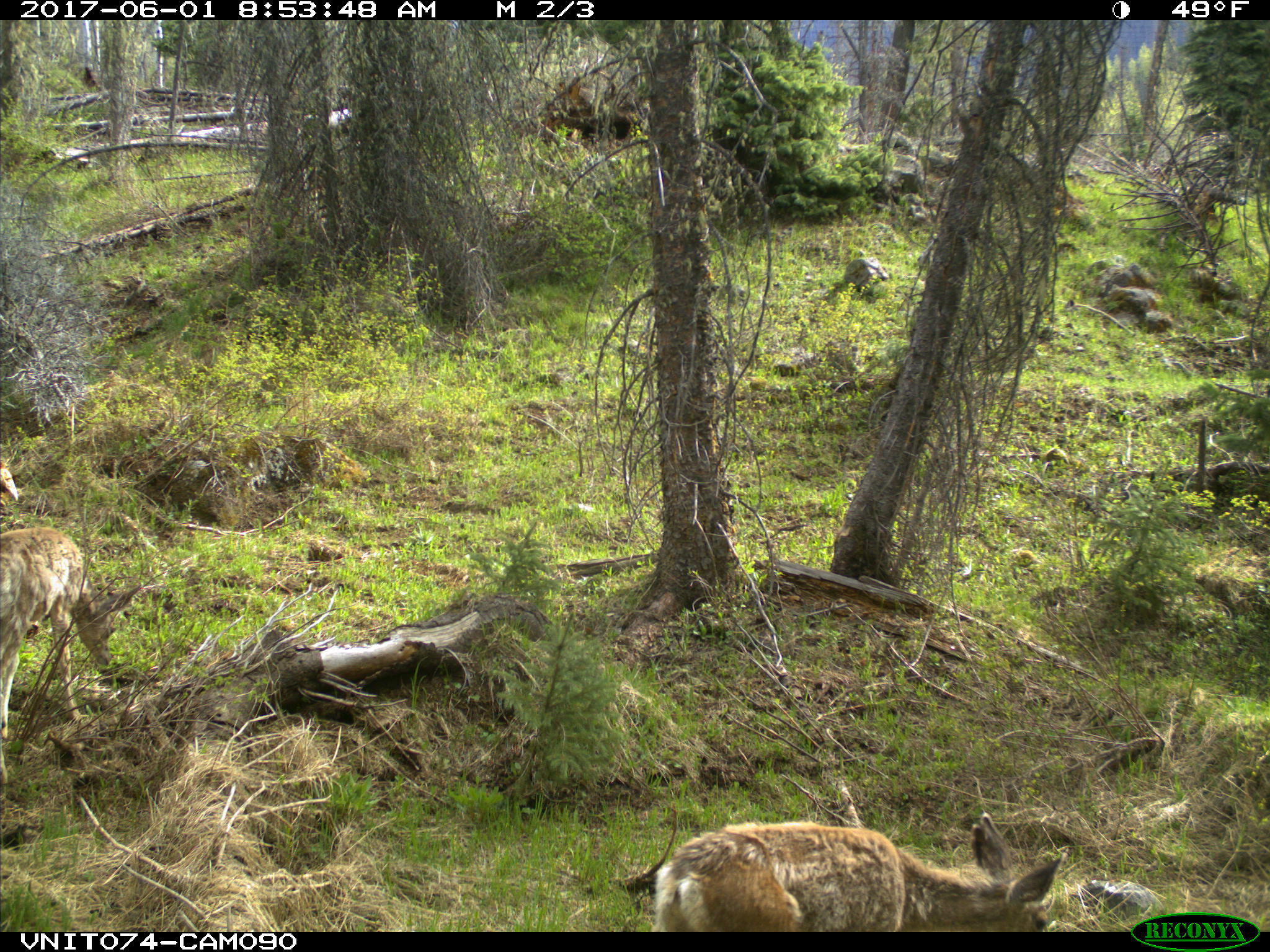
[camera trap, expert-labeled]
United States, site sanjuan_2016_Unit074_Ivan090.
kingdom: Animalia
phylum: Chordata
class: Mammalia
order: Artiodactyla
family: Cervidae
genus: Odocoileus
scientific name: Odocoileus hemionus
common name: mule deer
Odocoileus hemionus (mule deer).